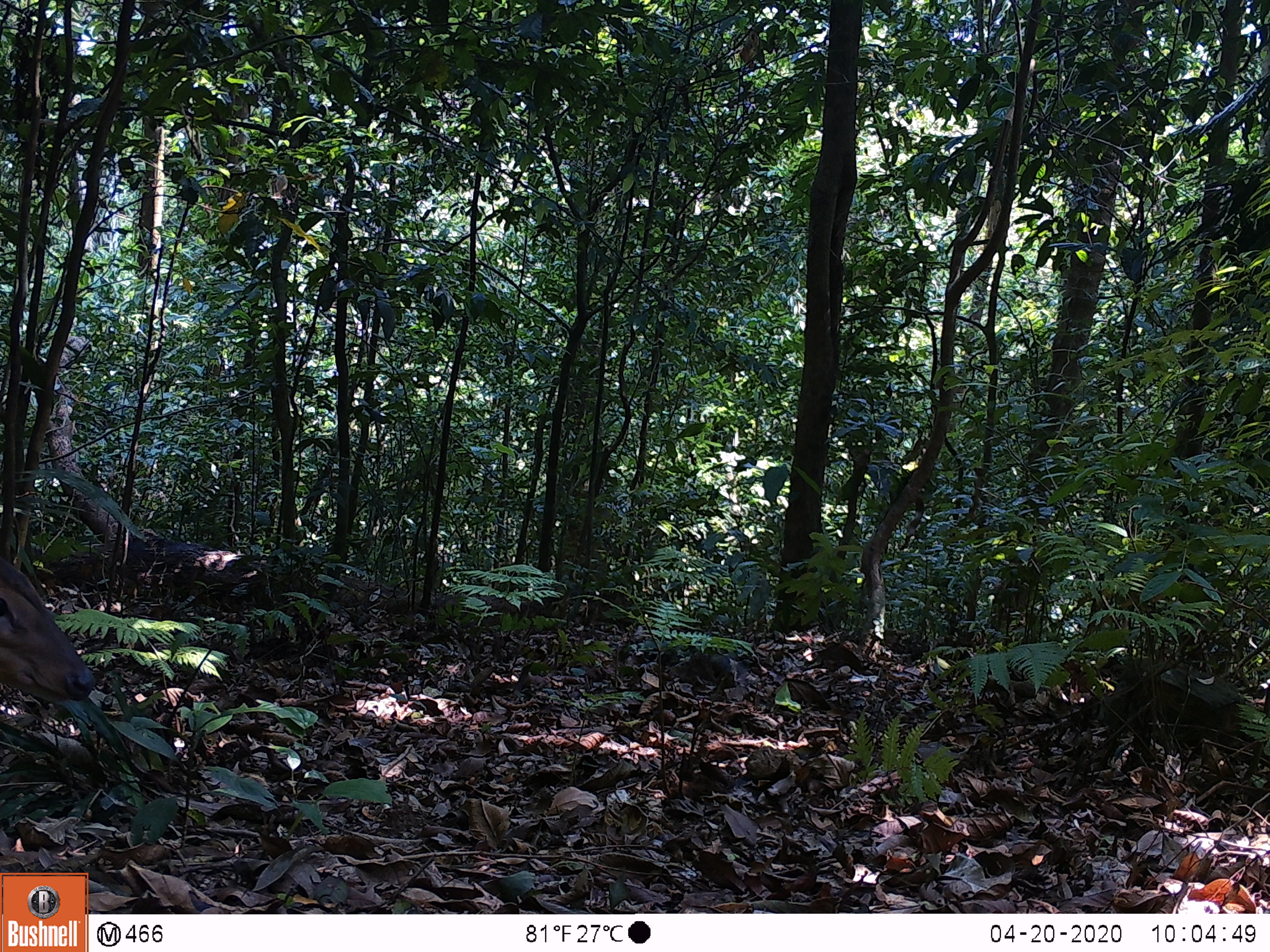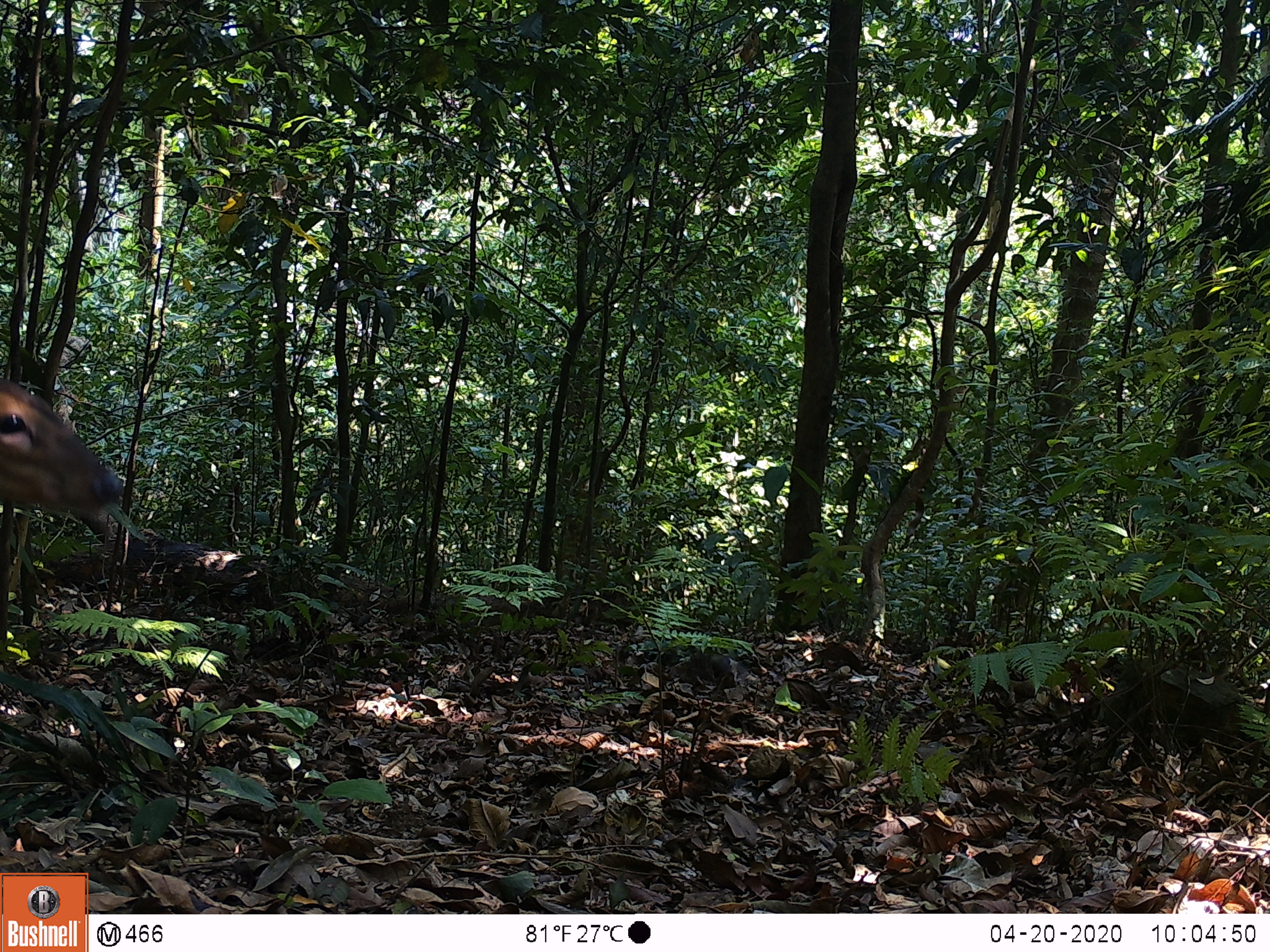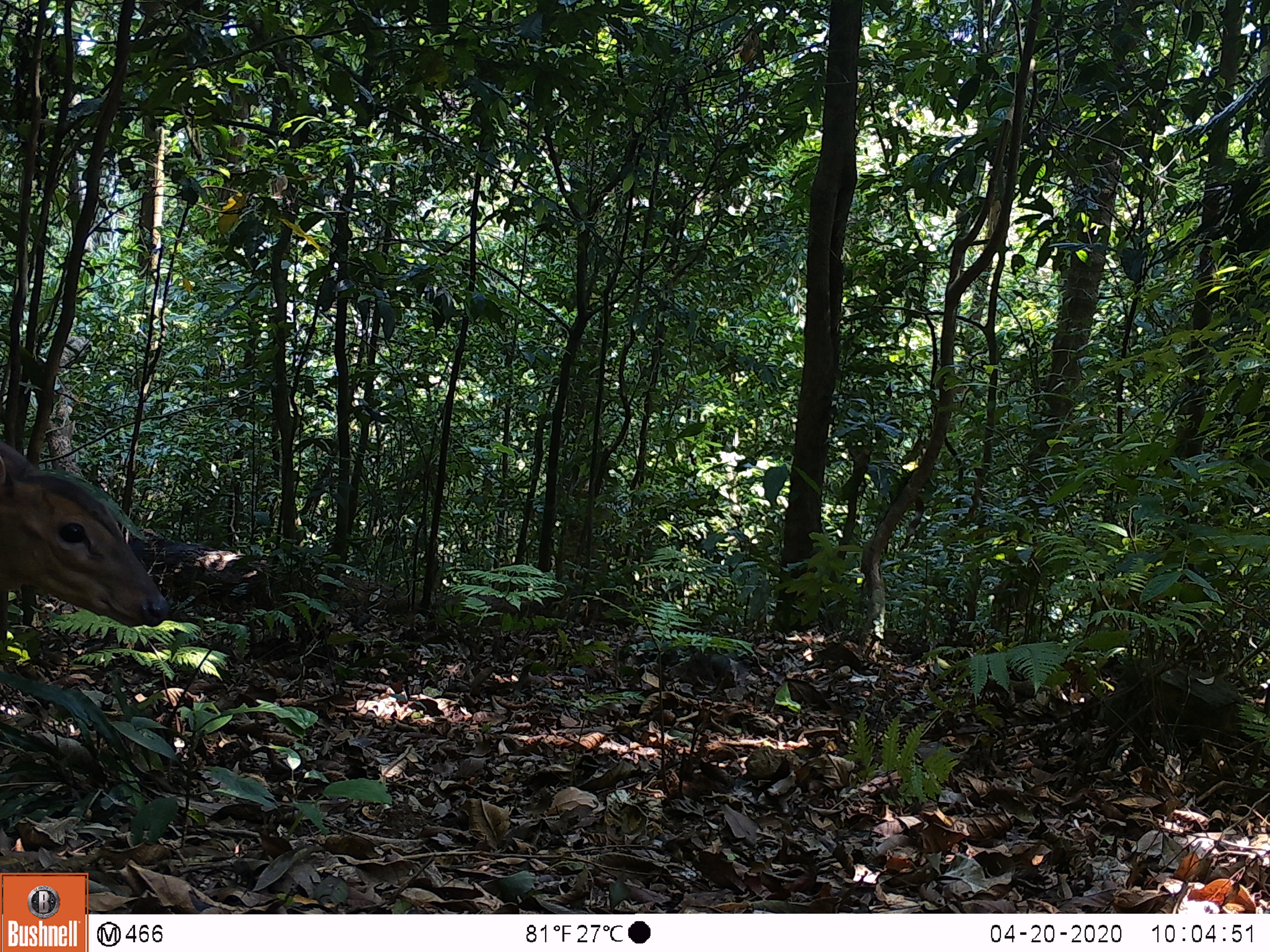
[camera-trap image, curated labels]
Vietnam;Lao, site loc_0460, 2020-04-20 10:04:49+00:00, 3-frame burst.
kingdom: Animalia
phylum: Chordata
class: Mammalia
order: Artiodactyla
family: Cervidae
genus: Muntiacus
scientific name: Muntiacus vuquangensis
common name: large-antlered muntjac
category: large antlered muntjac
Large antlered muntjac (large-antlered muntjac) (Muntiacus vuquangensis). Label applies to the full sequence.